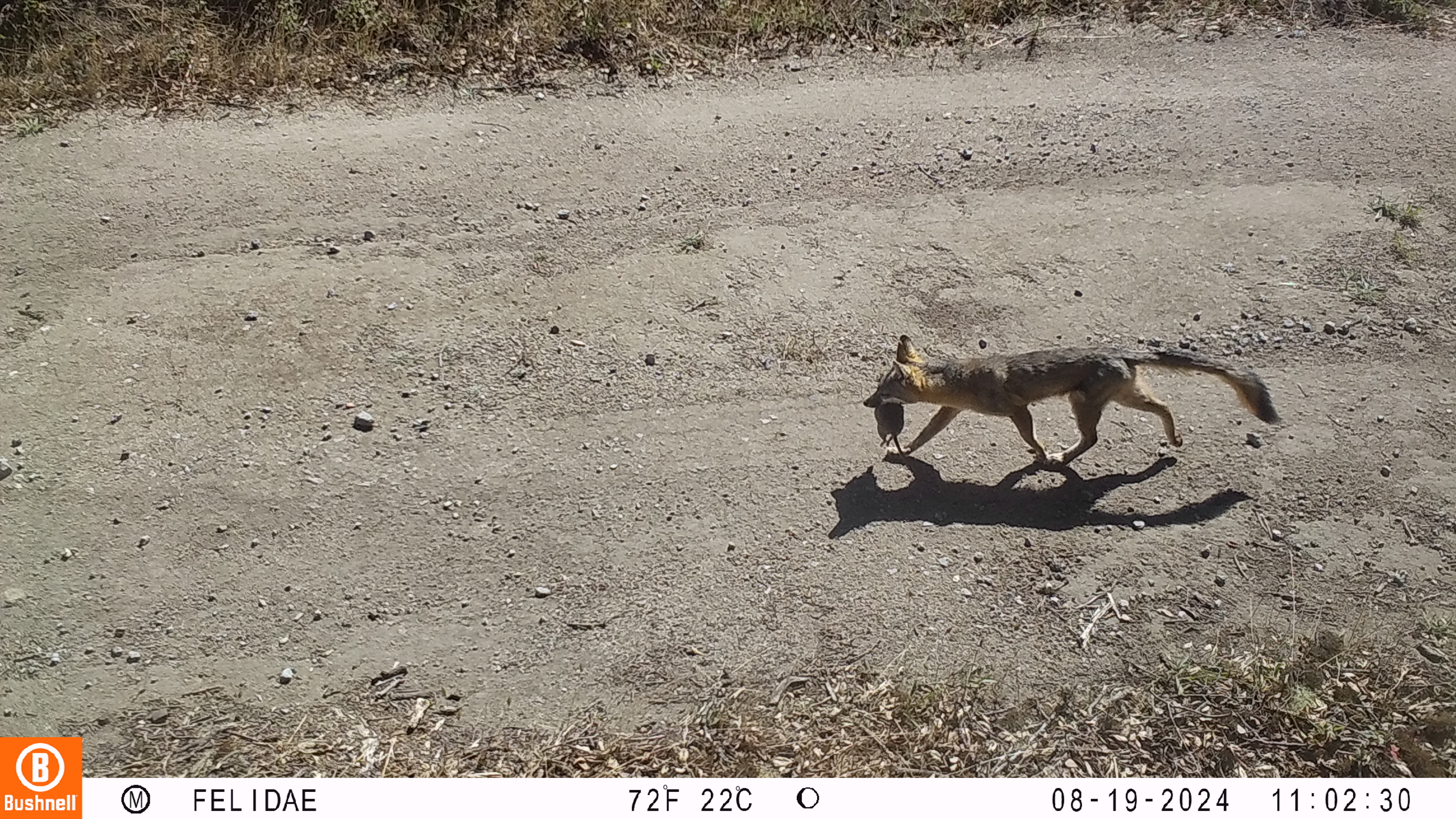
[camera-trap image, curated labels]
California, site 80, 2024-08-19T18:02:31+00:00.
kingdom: Animalia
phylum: Chordata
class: Mammalia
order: Carnivora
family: Canidae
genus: Urocyon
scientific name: Urocyon cinereoargenteus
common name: gray fox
Gray fox (Urocyon cinereoargenteus).